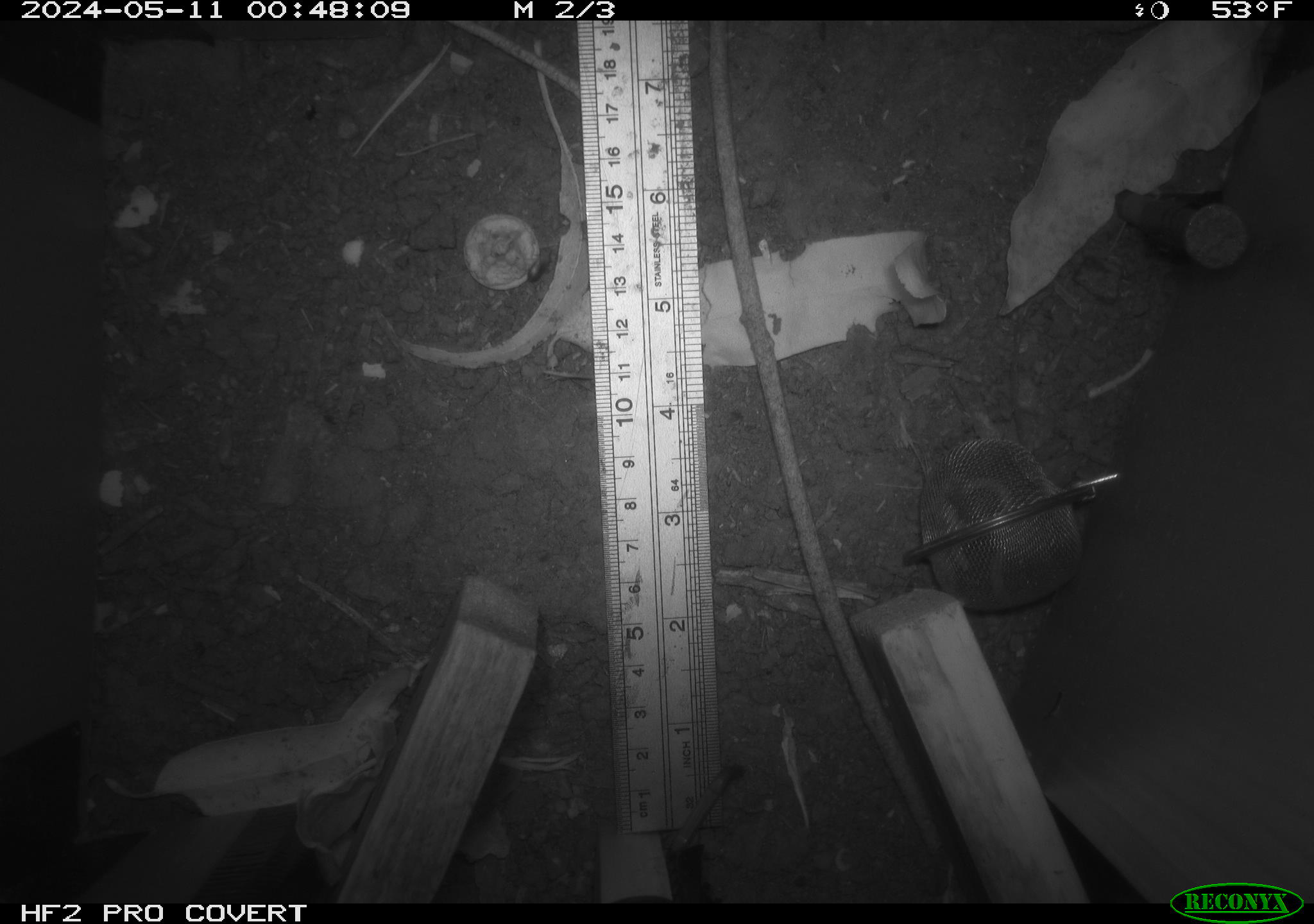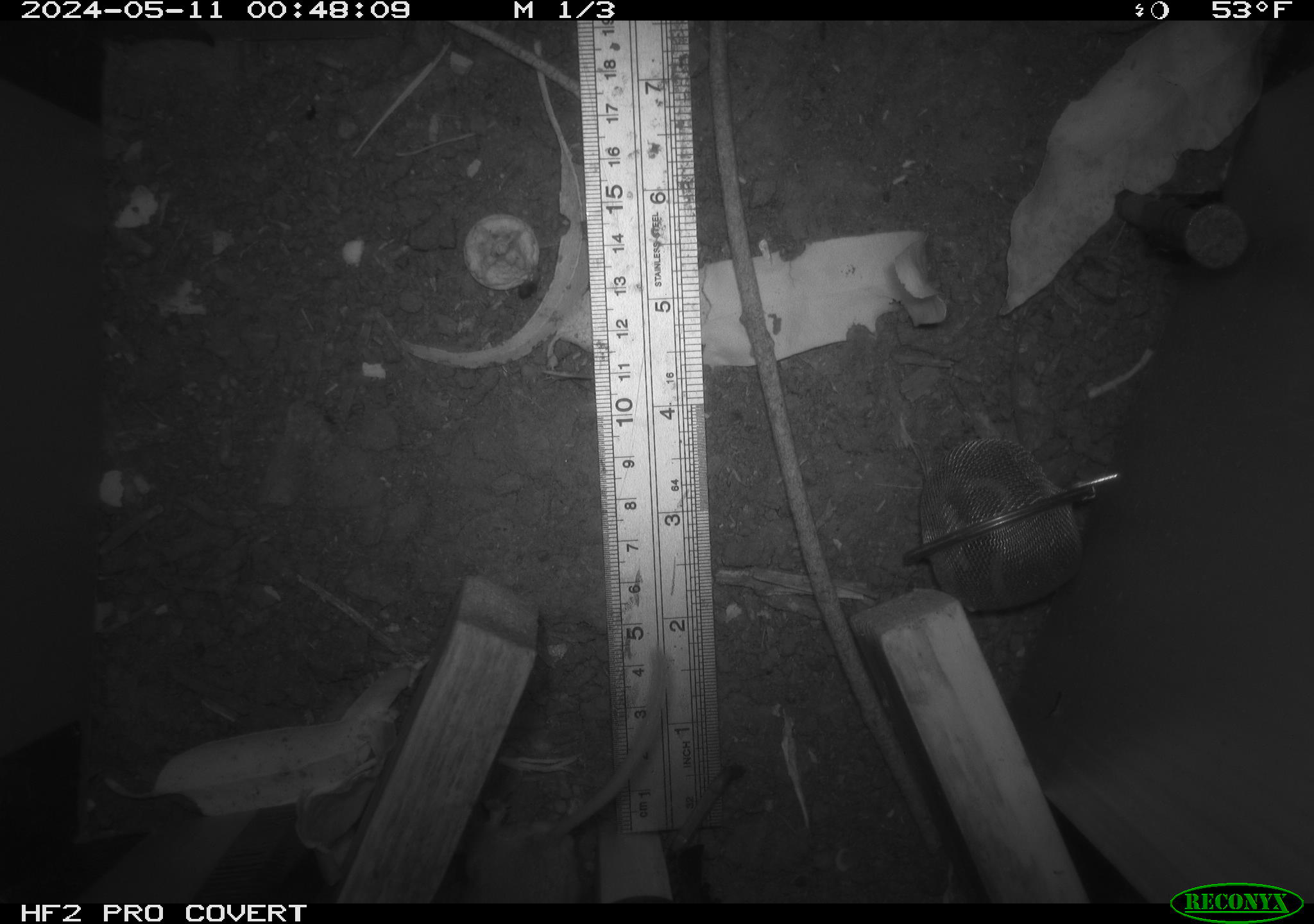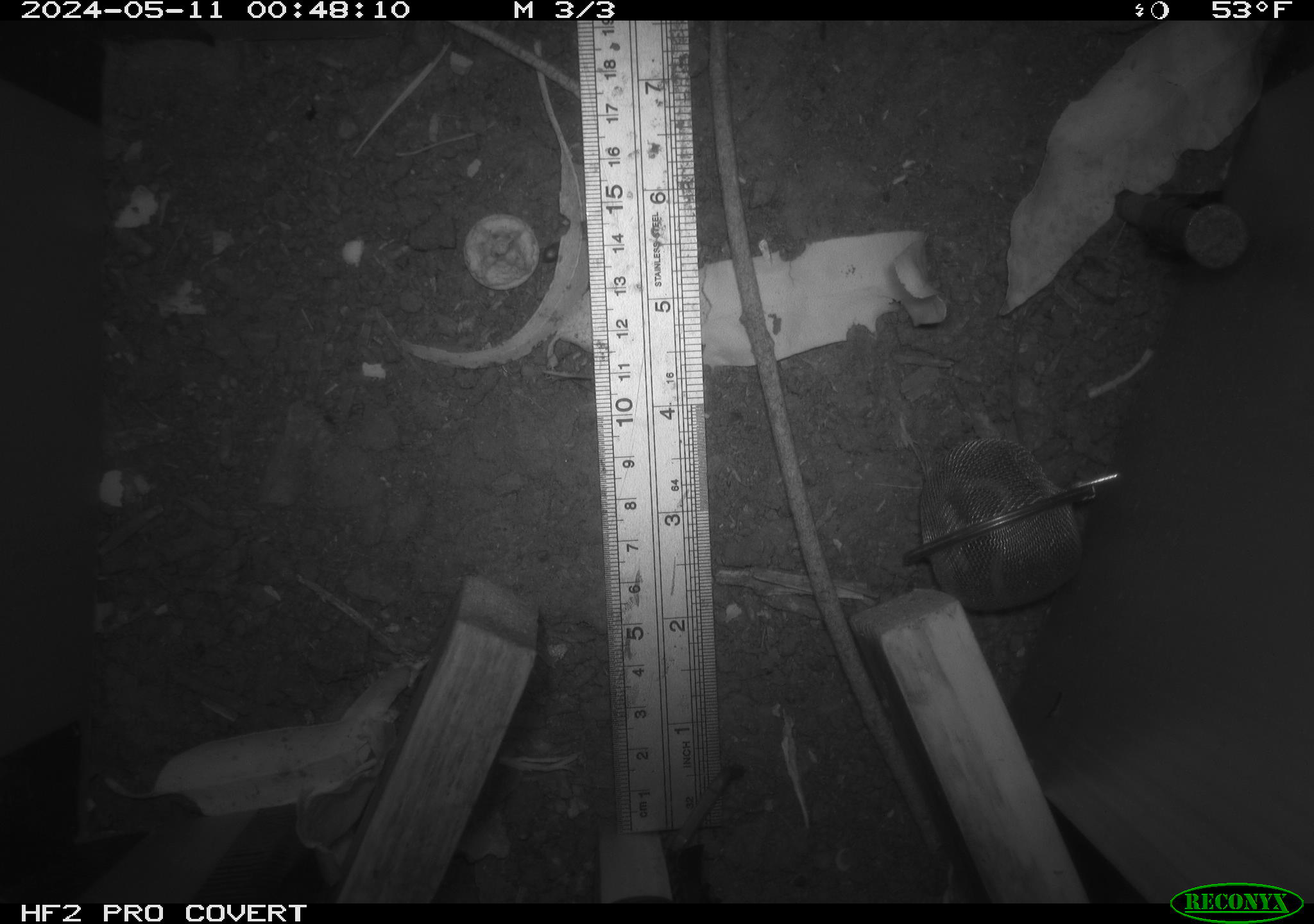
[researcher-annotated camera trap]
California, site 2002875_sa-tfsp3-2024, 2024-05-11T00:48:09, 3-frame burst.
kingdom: Animalia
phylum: Chordata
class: Mammalia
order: Rodentia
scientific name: Rodentia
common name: mouse species